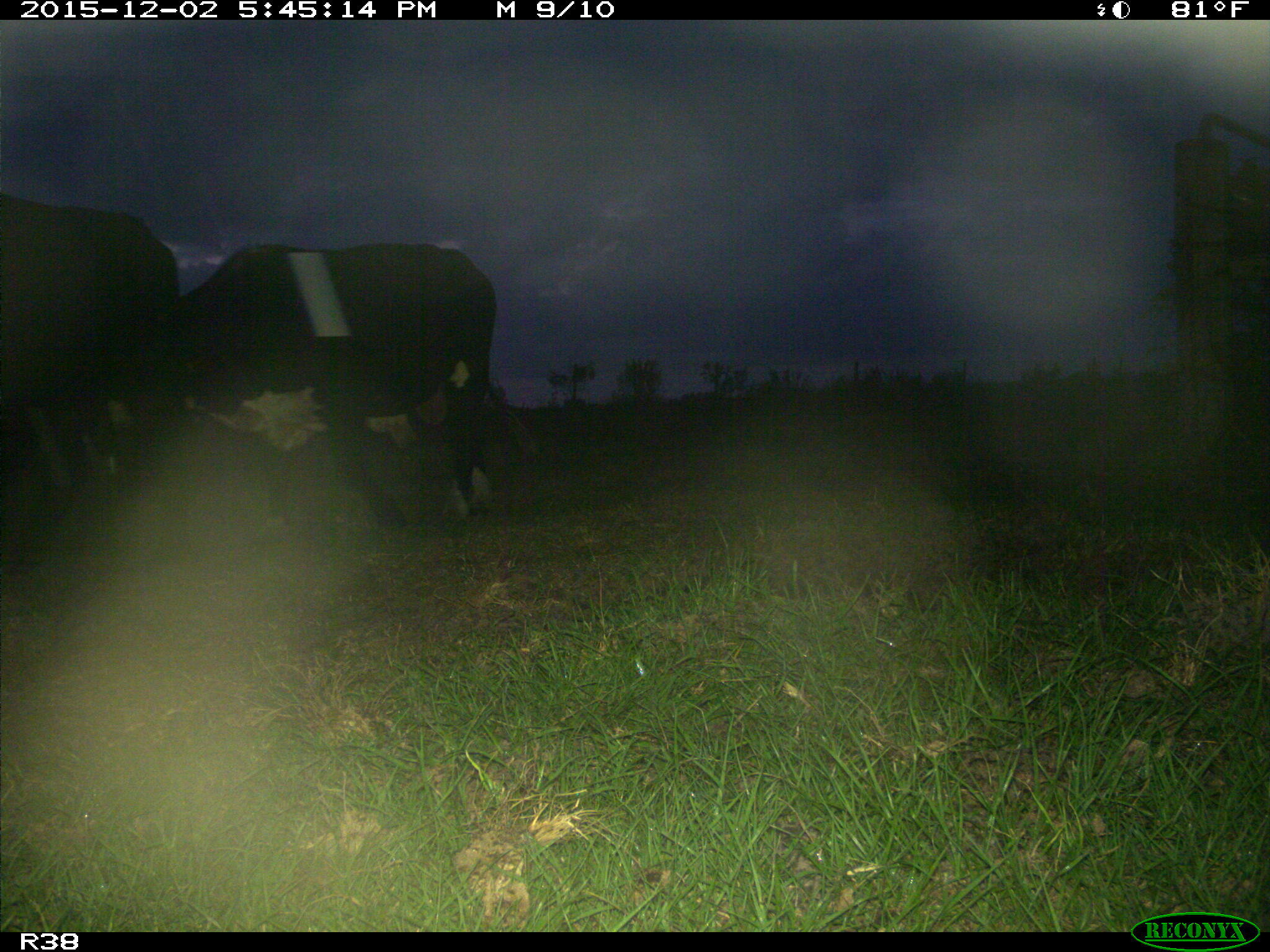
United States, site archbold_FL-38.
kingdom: Animalia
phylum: Chordata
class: Mammalia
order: Artiodactyla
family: Bovidae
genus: Bos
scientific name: Bos taurus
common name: domestic cow